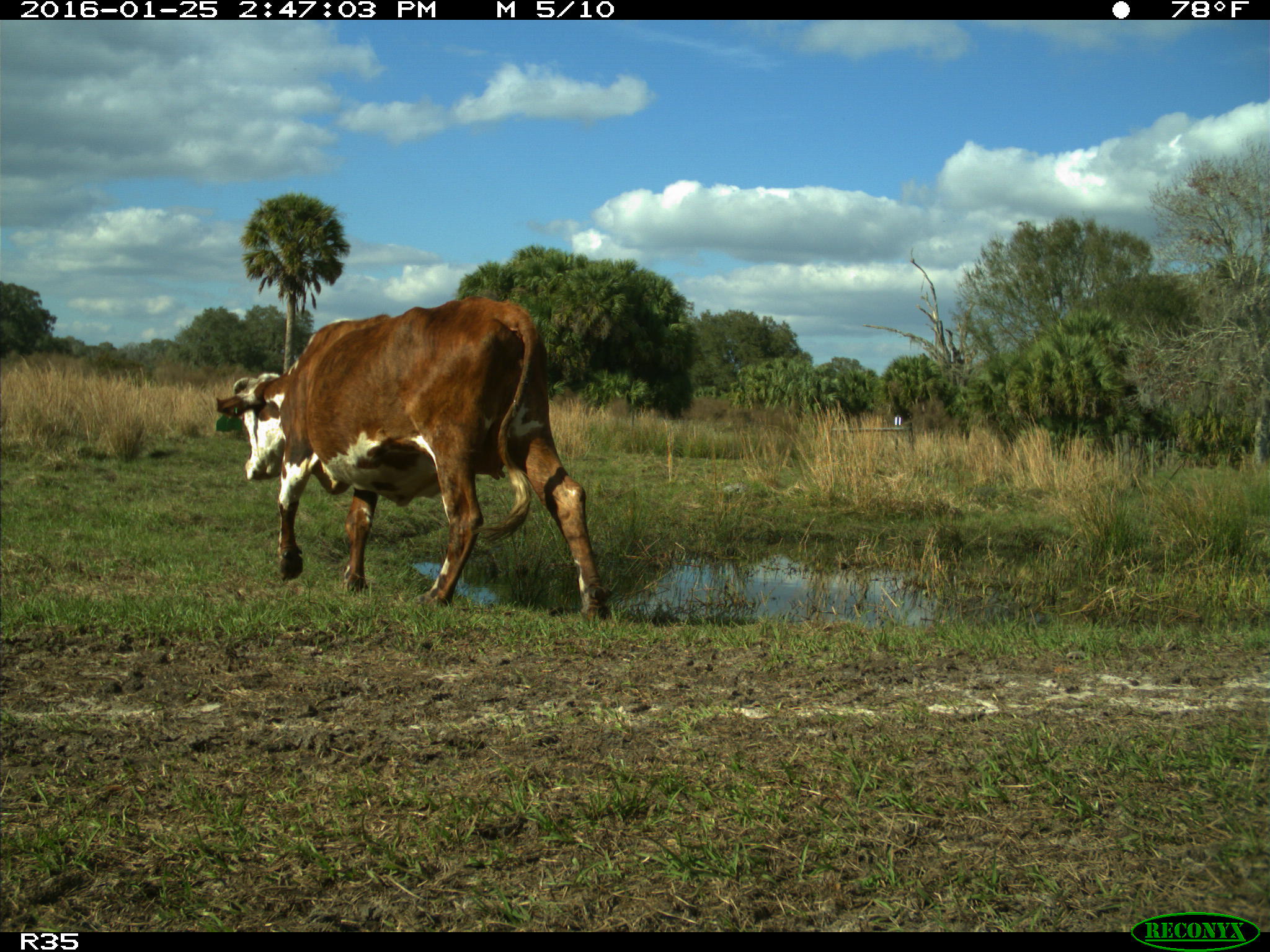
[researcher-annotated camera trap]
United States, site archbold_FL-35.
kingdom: Animalia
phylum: Chordata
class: Mammalia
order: Artiodactyla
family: Bovidae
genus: Bos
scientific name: Bos taurus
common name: domestic cow